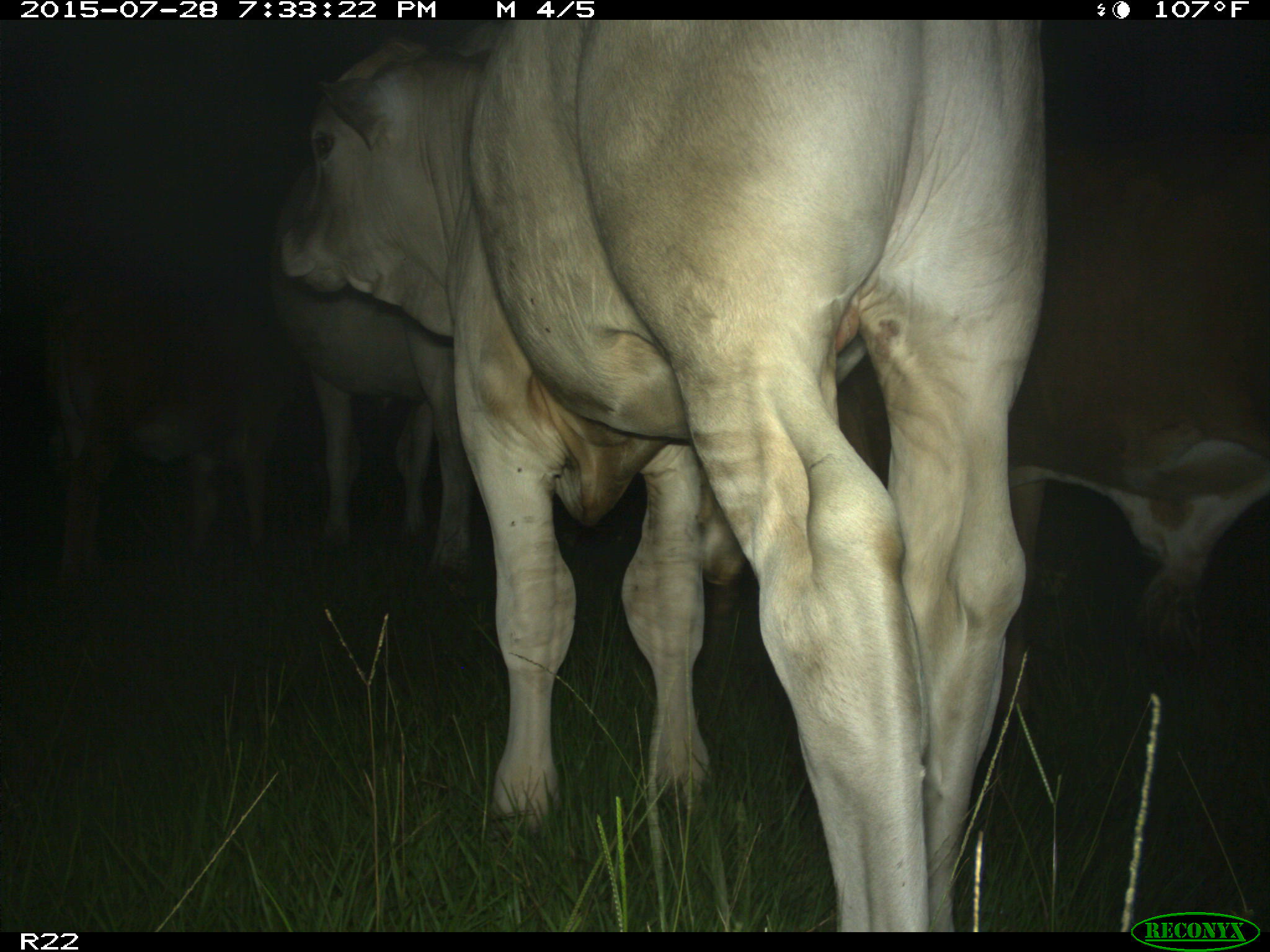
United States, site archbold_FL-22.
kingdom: Animalia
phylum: Chordata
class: Mammalia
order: Artiodactyla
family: Bovidae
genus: Bos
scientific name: Bos taurus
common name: domestic cow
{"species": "Bos taurus (domestic cow)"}